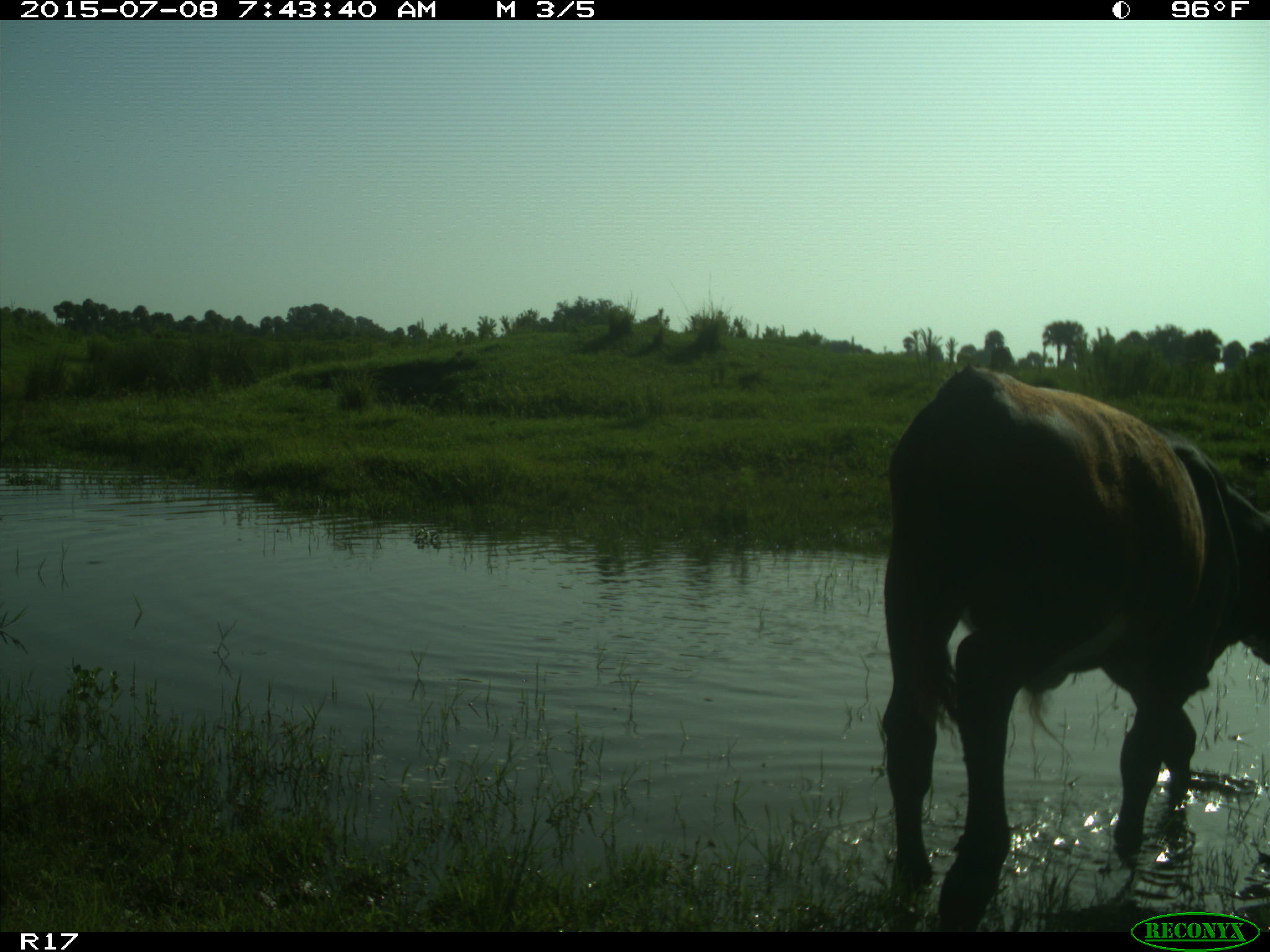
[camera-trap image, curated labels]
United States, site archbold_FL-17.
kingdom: Animalia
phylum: Chordata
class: Mammalia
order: Artiodactyla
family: Bovidae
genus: Bos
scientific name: Bos taurus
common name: domestic cow